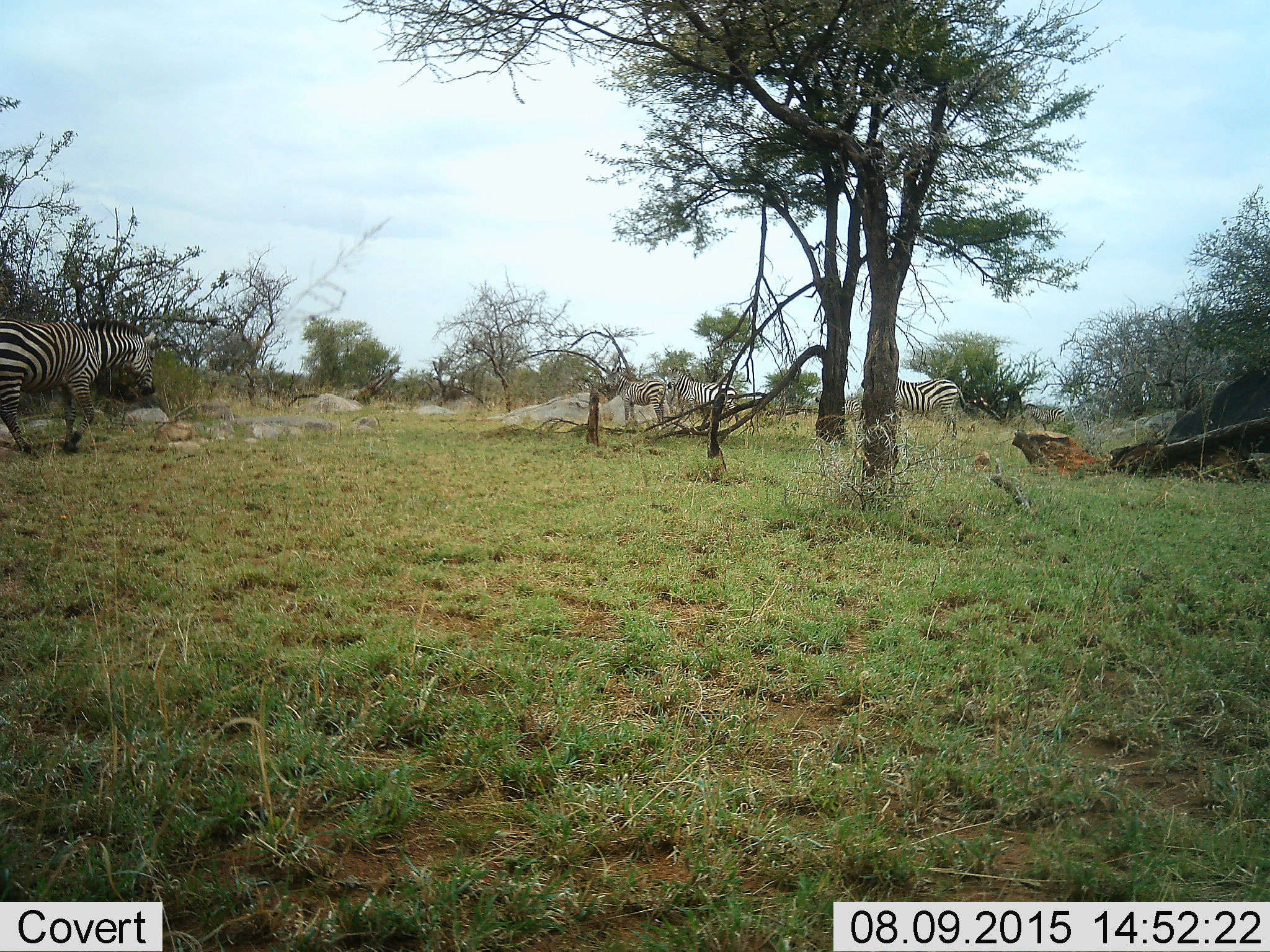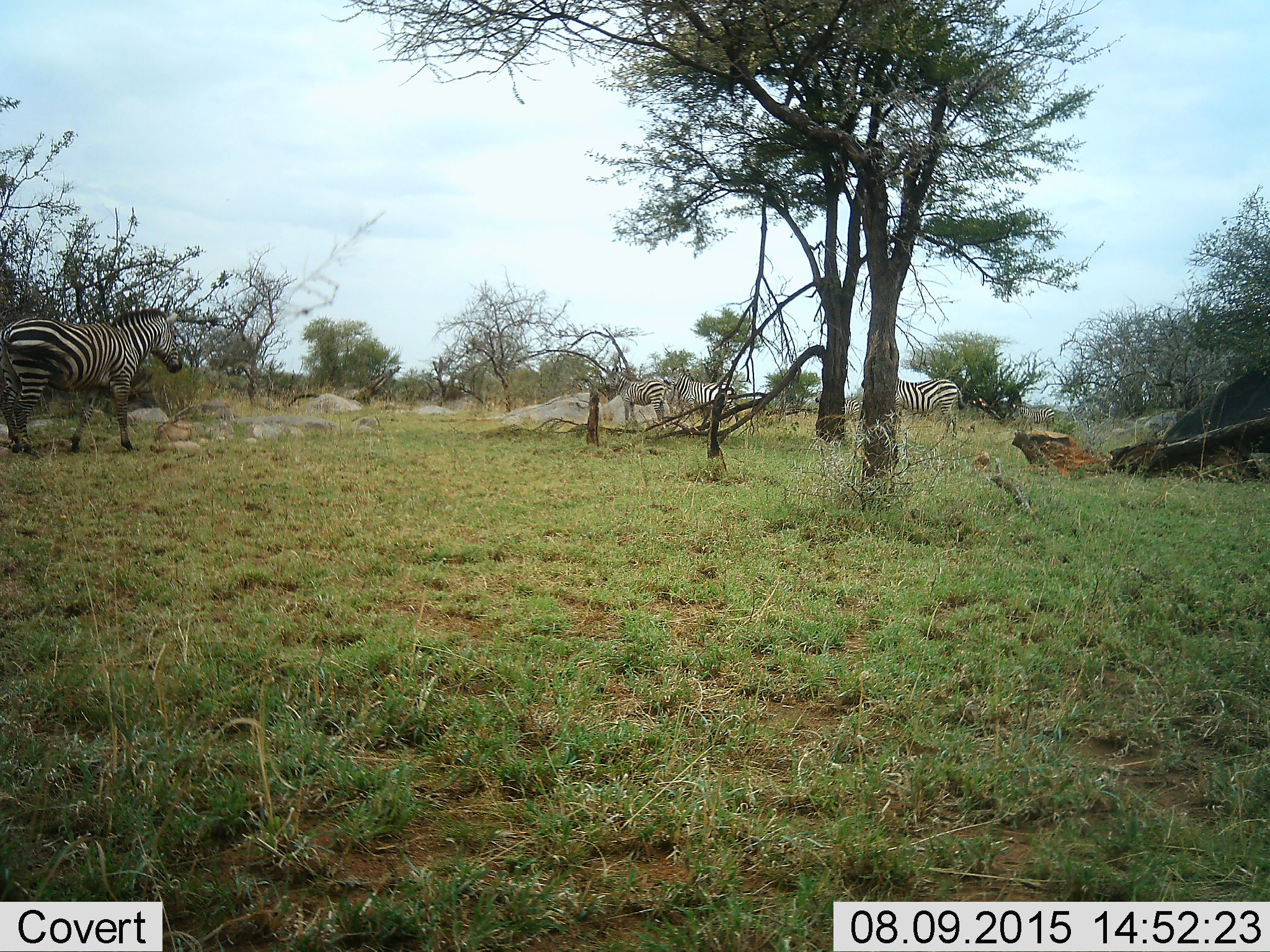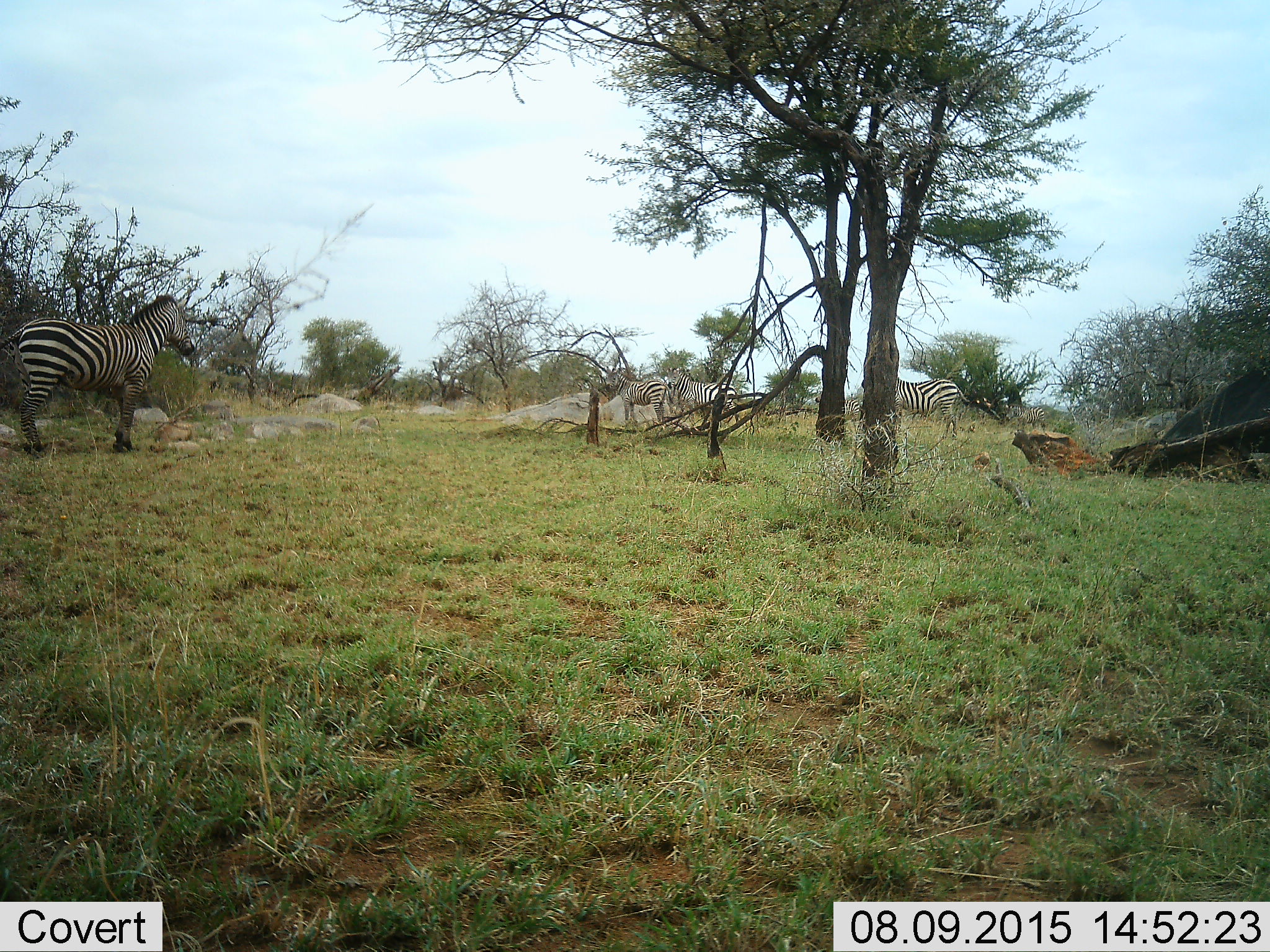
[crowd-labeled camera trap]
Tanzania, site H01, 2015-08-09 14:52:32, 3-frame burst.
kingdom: Animalia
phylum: Chordata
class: Mammalia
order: Perissodactyla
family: Equidae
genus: Equus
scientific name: Equus quagga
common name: plains zebra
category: zebra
Zebra (plains zebra) (Equus quagga), count 6. Behavior (volunteer vote fractions): standing 89%, resting 0%, moving 78%, interacting 0%. Young present (vote fraction): 11%. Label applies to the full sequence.